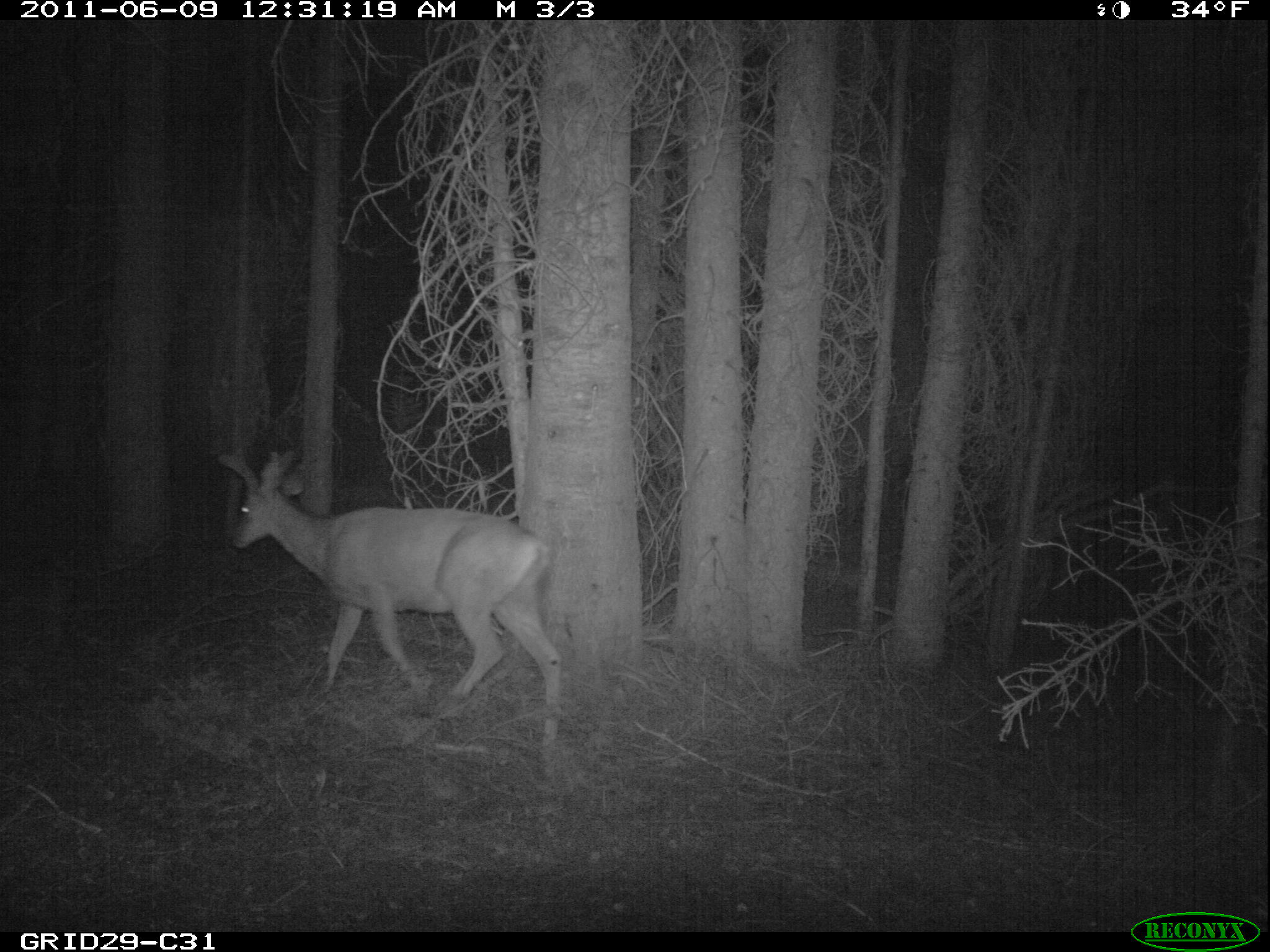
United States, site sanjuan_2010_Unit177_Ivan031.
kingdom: Animalia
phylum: Chordata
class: Mammalia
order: Artiodactyla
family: Cervidae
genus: Odocoileus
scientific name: Odocoileus hemionus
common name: mule deer